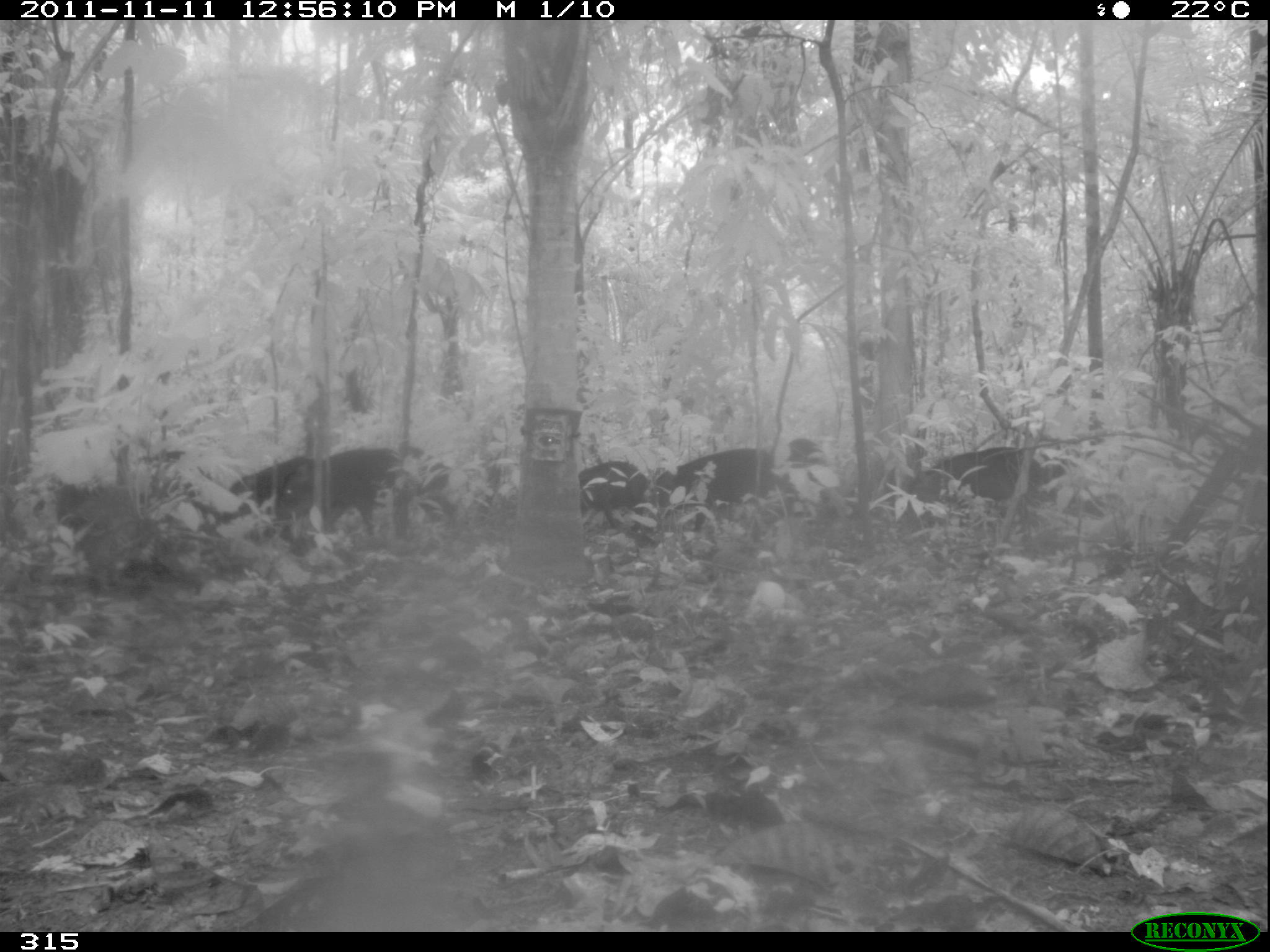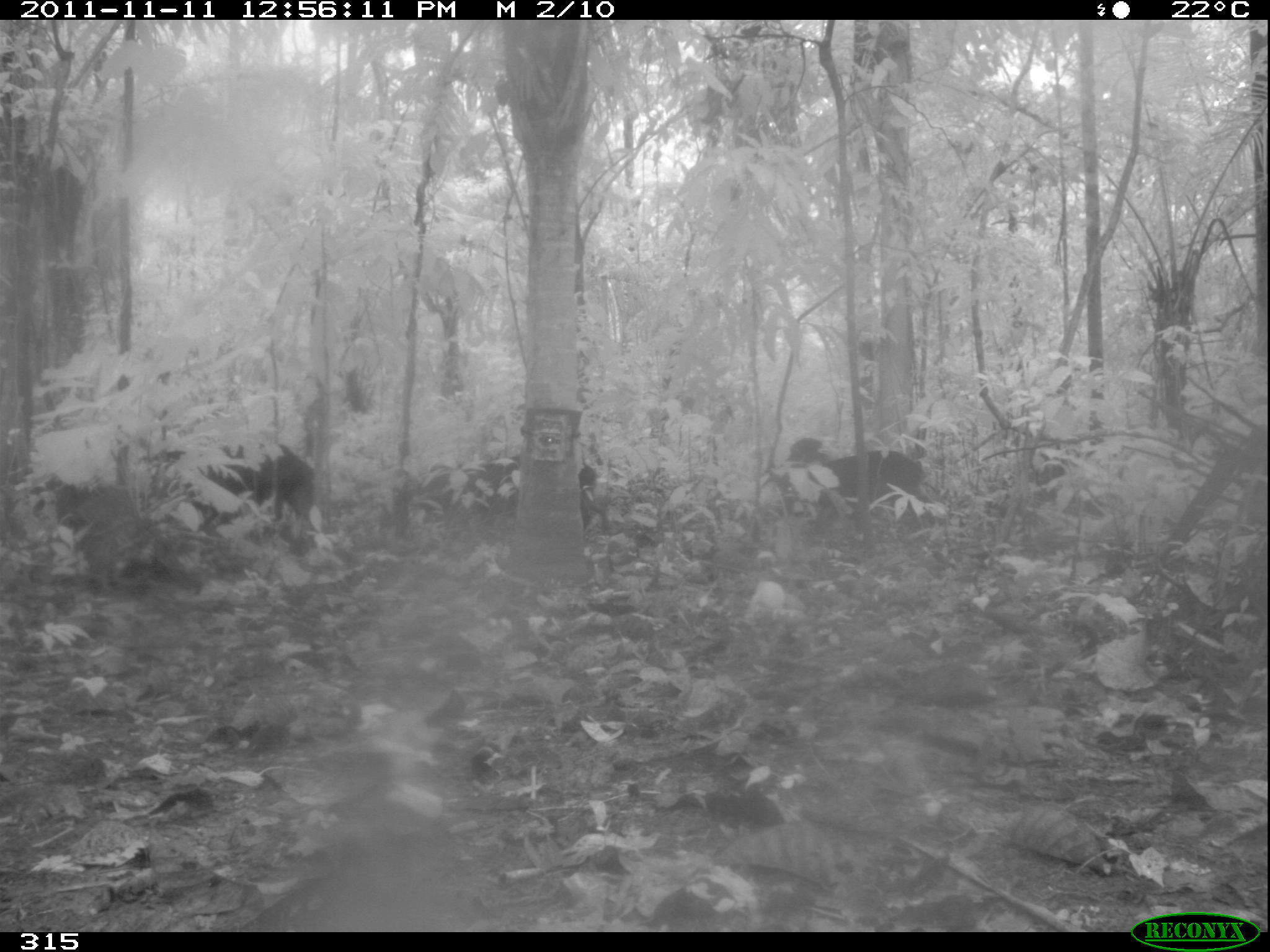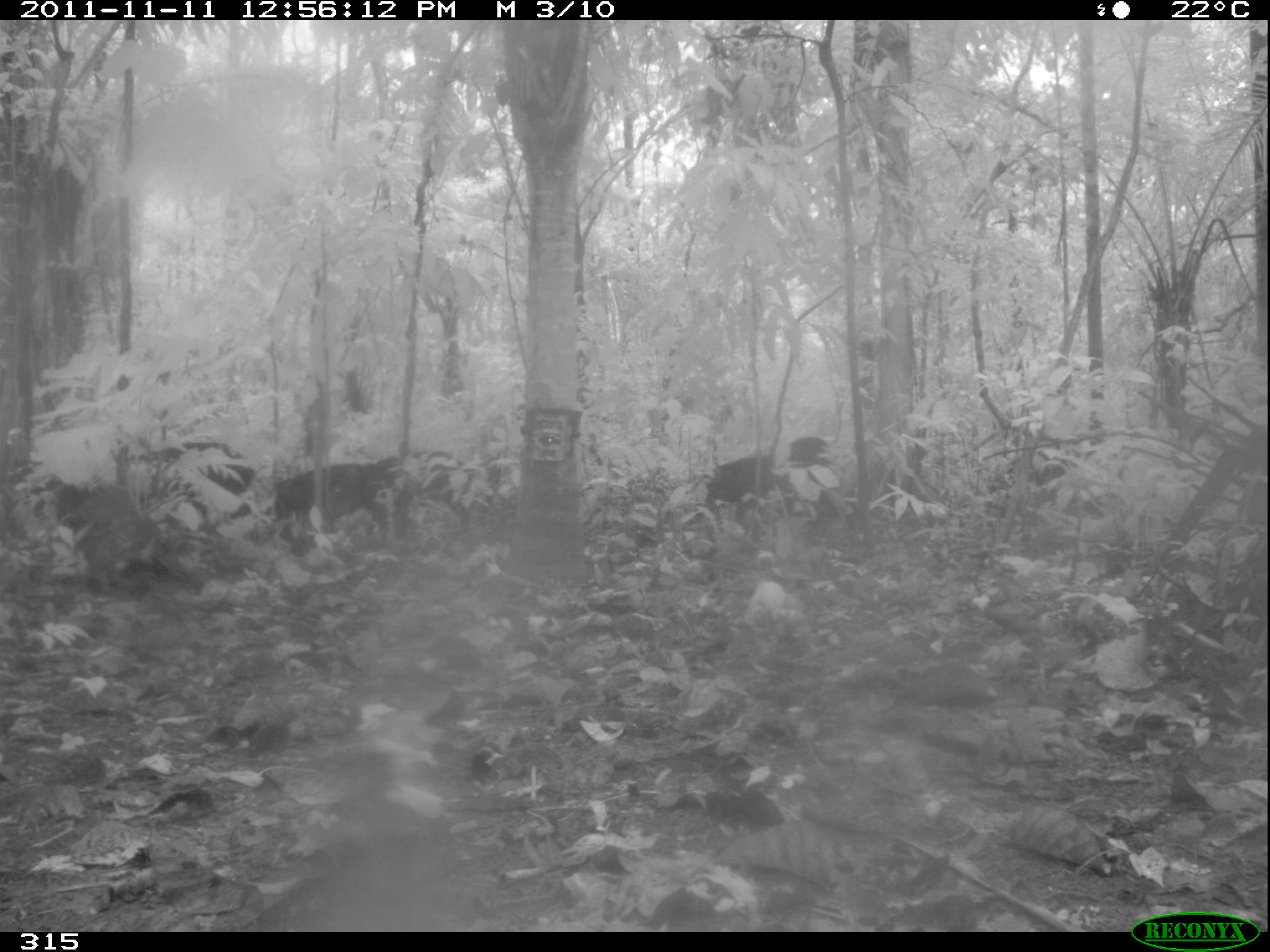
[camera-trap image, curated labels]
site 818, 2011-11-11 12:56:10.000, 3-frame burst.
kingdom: Animalia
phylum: Chordata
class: Mammalia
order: Artiodactyla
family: Tayassuidae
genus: Tayassu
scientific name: Tayassu pecari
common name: white-lipped peccary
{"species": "Tayassu pecari (white-lipped peccary)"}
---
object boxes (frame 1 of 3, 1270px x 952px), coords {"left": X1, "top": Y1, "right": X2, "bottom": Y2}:
tayassu pecari: {"left": 276, "top": 435, "right": 457, "bottom": 546}; {"left": 660, "top": 445, "right": 808, "bottom": 532}; {"left": 914, "top": 445, "right": 1058, "bottom": 519}; {"left": 224, "top": 441, "right": 323, "bottom": 547}; {"left": 577, "top": 461, "right": 655, "bottom": 536}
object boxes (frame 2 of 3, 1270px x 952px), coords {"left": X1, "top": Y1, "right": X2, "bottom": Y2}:
tayassu pecari: {"left": 163, "top": 434, "right": 318, "bottom": 536}; {"left": 419, "top": 446, "right": 599, "bottom": 531}; {"left": 807, "top": 449, "right": 936, "bottom": 529}; {"left": 782, "top": 435, "right": 830, "bottom": 489}